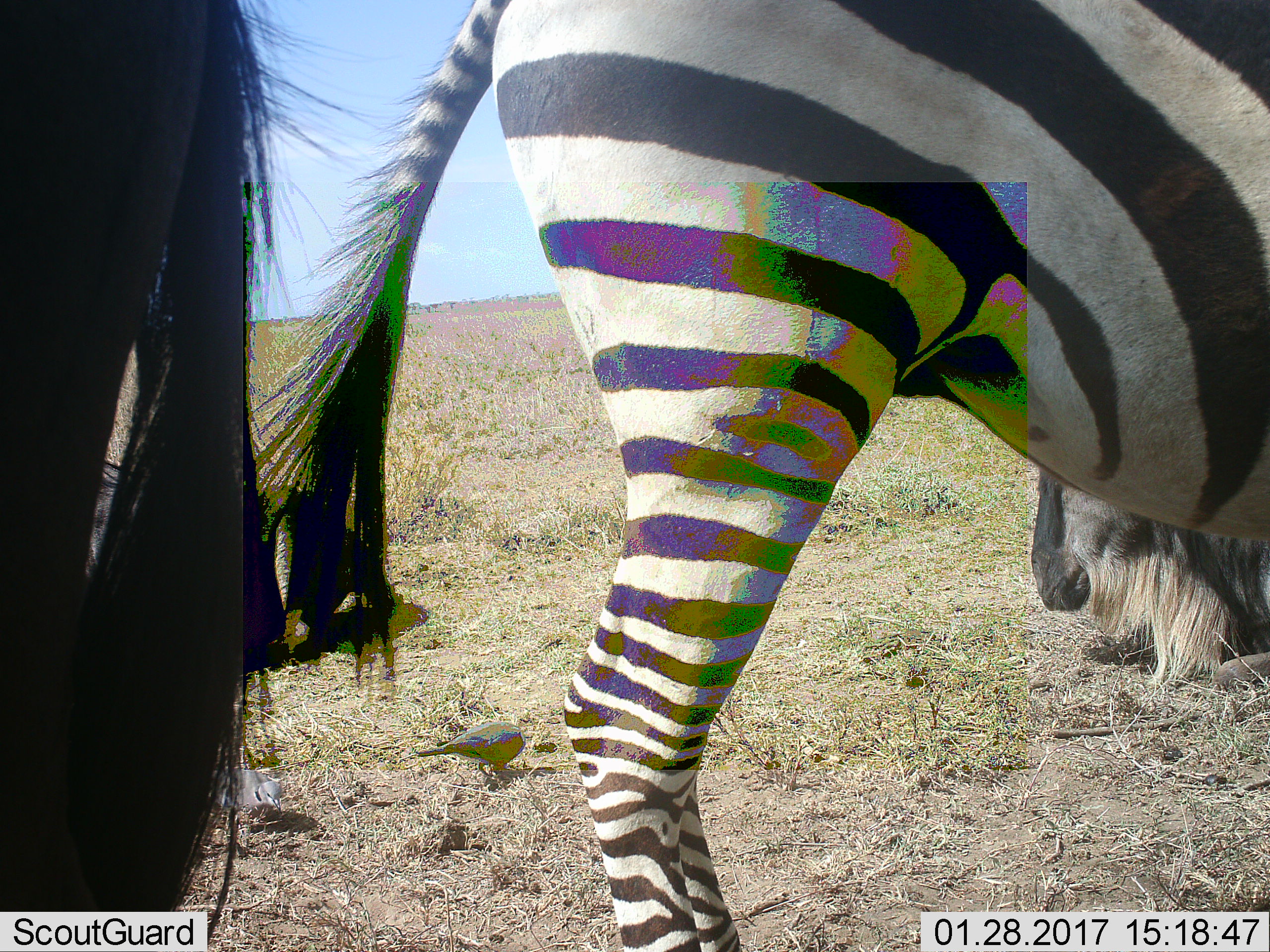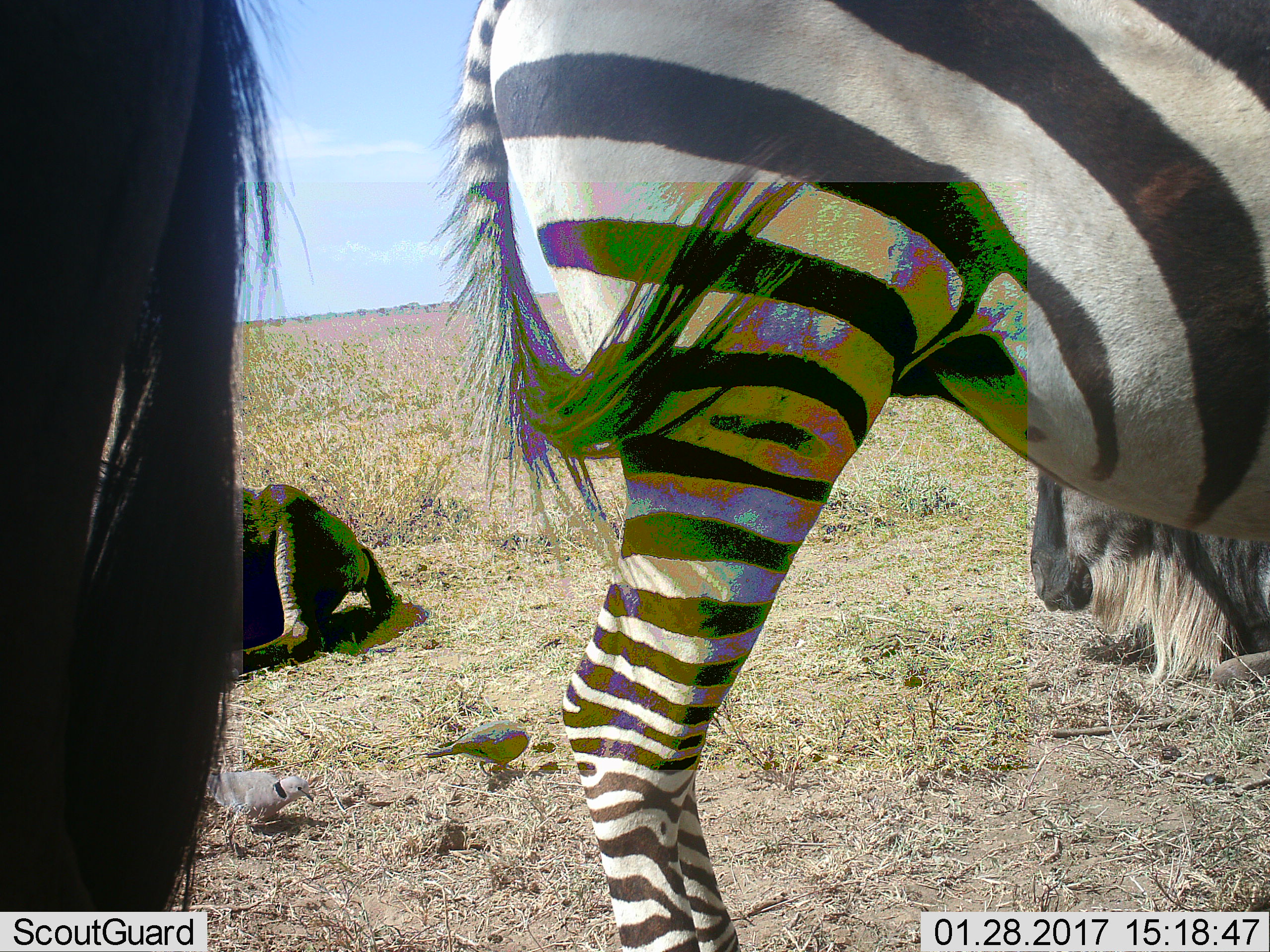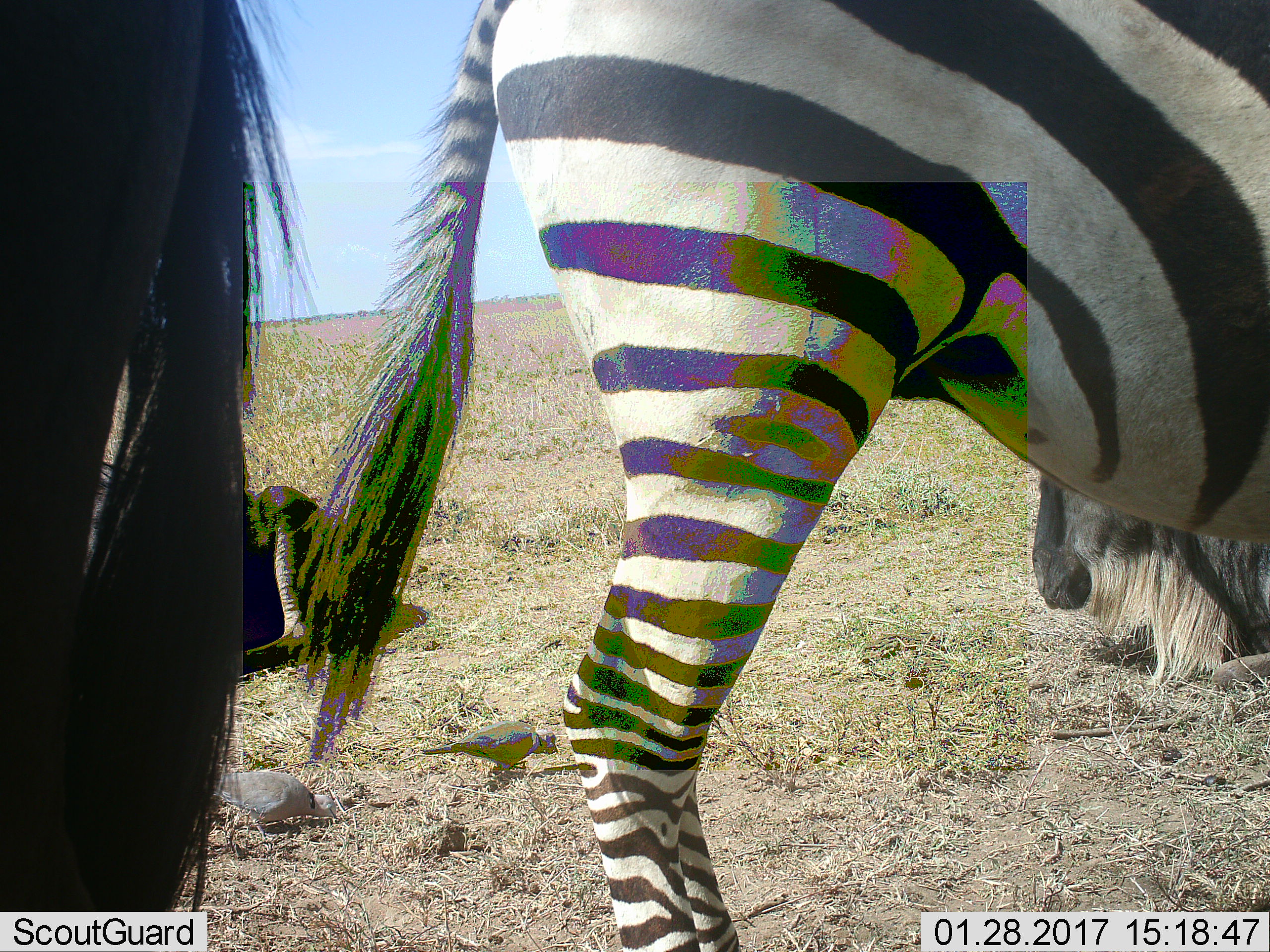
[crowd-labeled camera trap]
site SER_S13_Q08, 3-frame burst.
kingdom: Animalia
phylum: Chordata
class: Mammalia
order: Perissodactyla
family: Equidae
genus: Equus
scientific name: Equus quagga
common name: plains zebra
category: zebraplains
Zebraplains (plains zebra) (Equus quagga), count 1. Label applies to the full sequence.